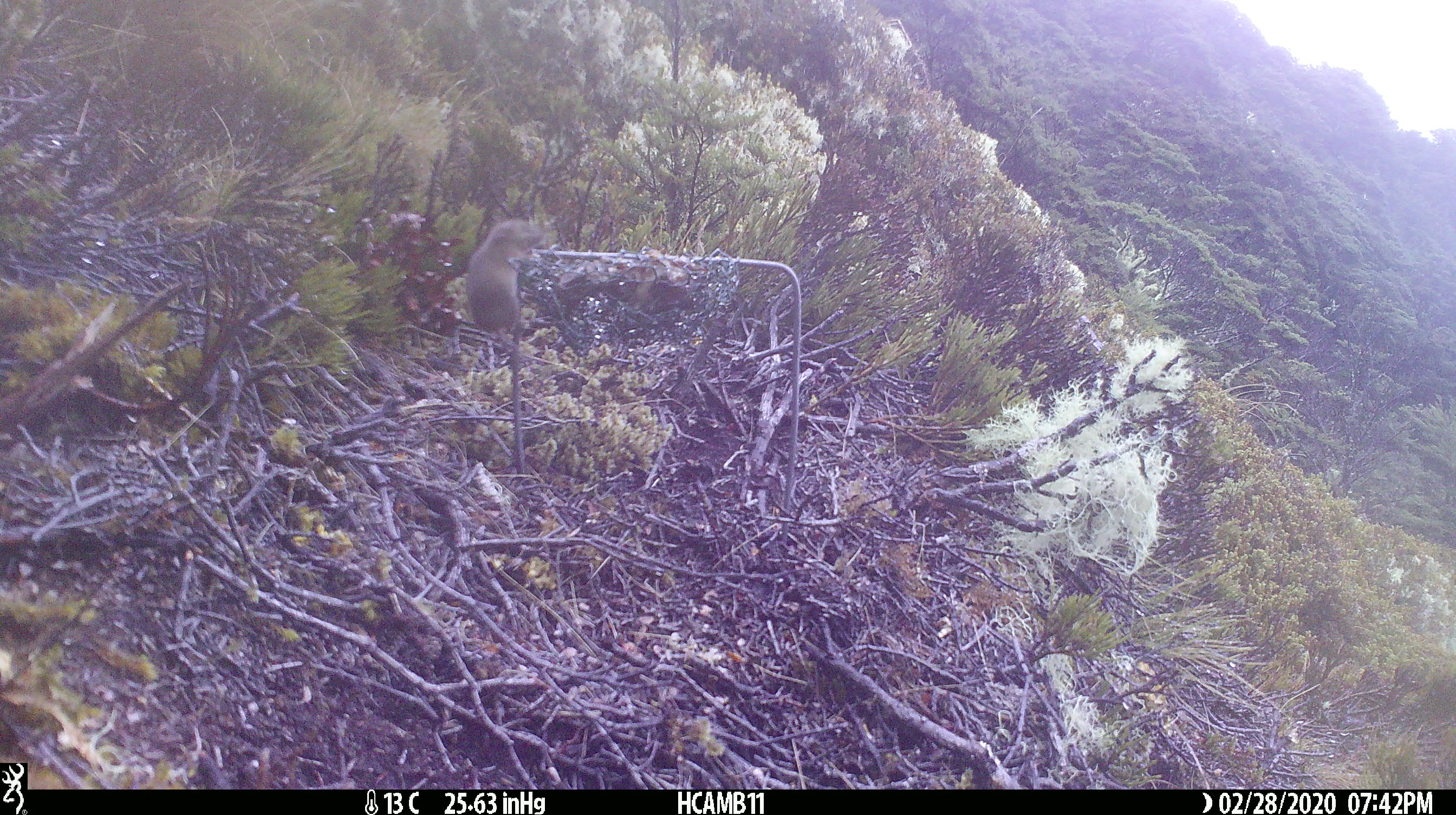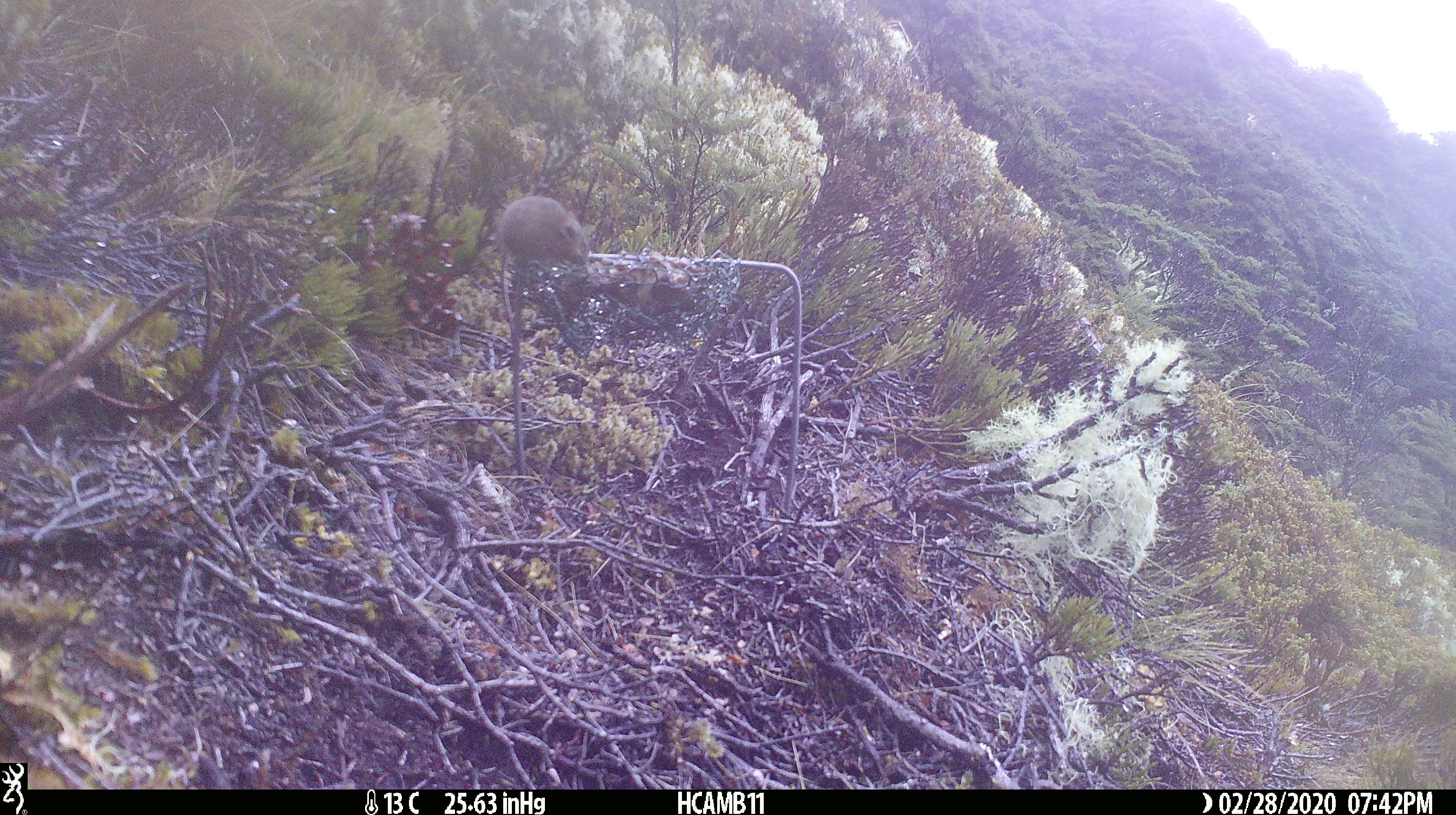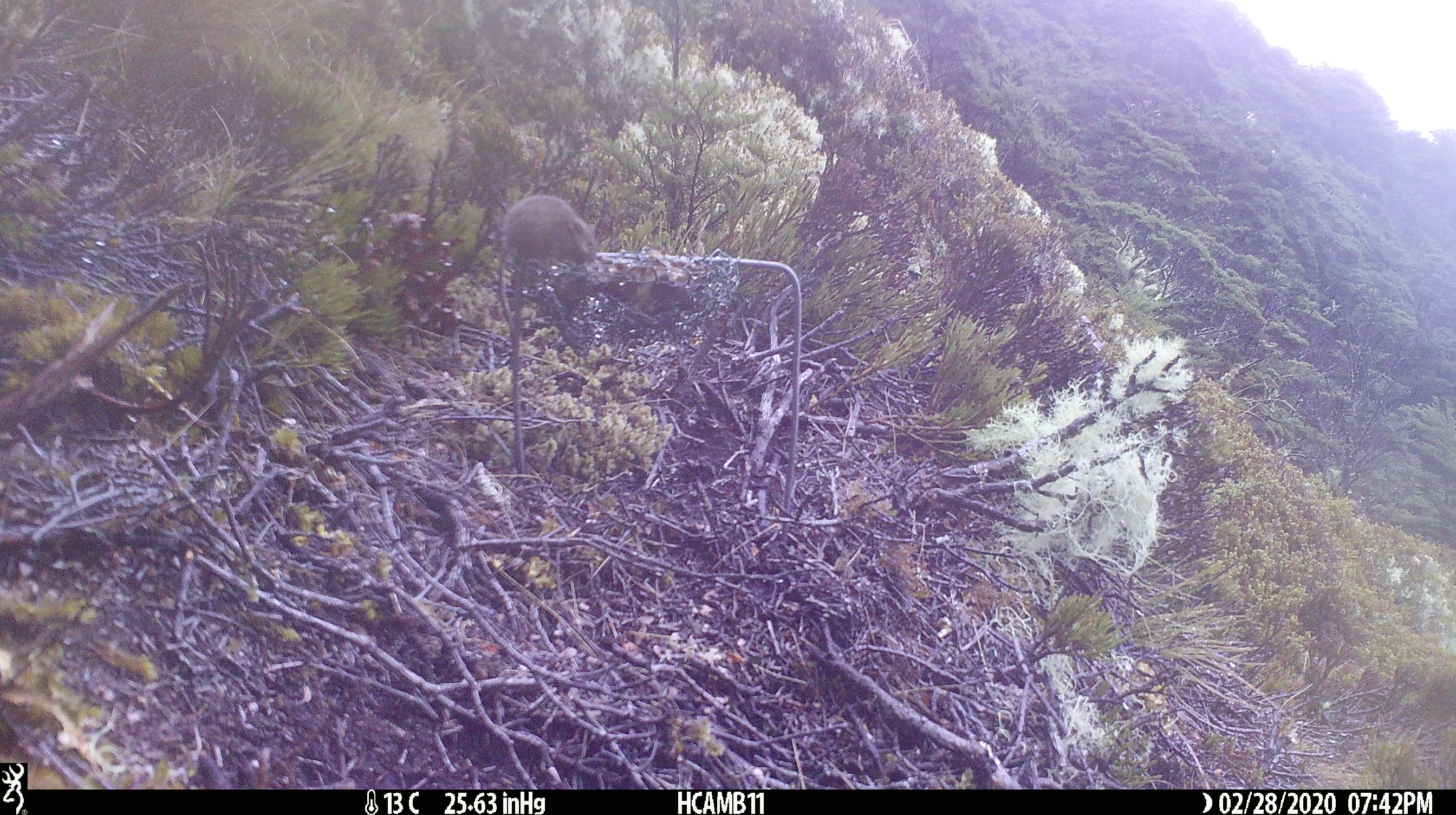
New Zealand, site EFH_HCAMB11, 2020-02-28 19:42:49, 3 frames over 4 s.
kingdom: Animalia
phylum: Chordata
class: Mammalia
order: Rodentia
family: Muridae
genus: Mus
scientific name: Mus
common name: mouse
Mouse (Mus).